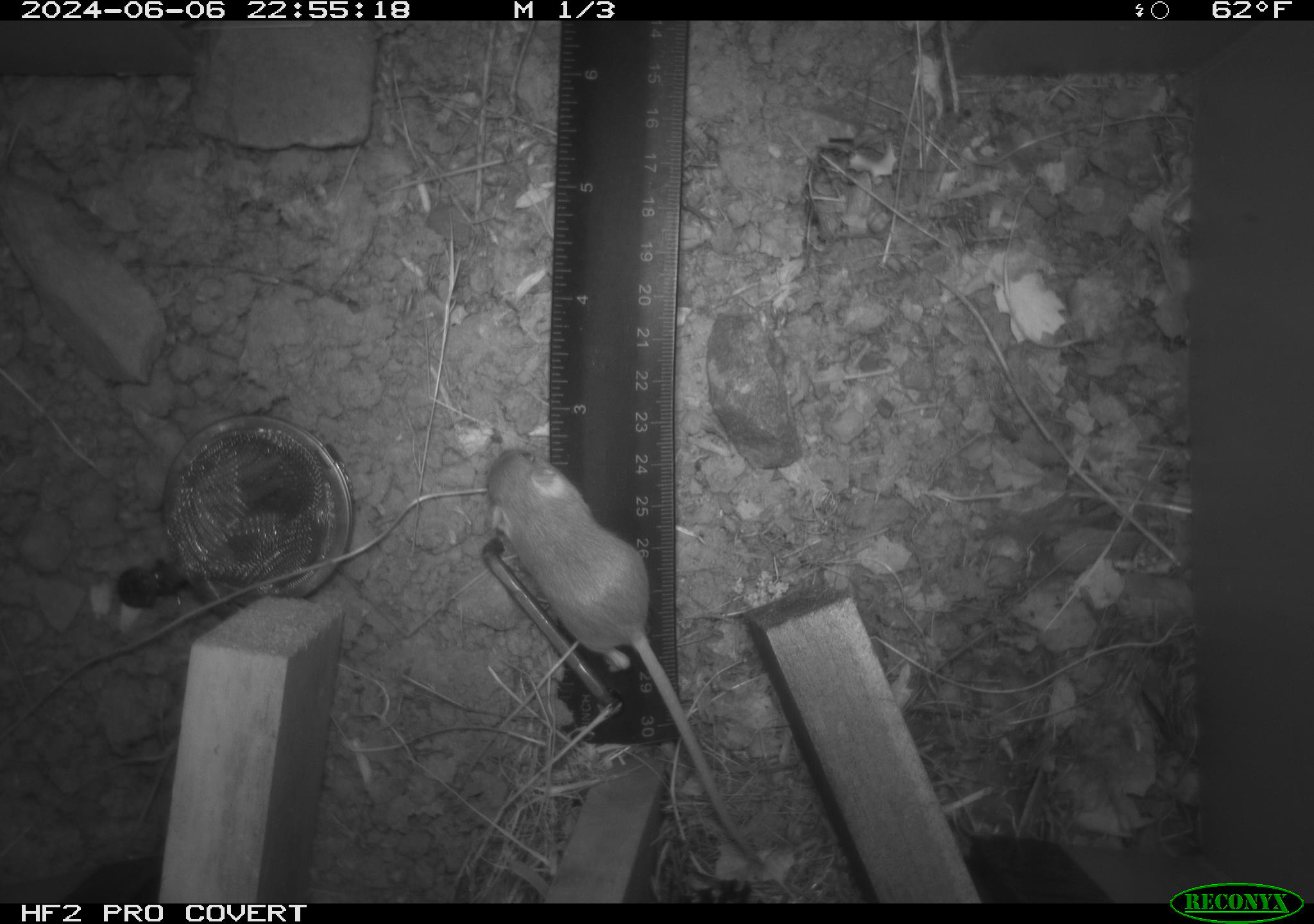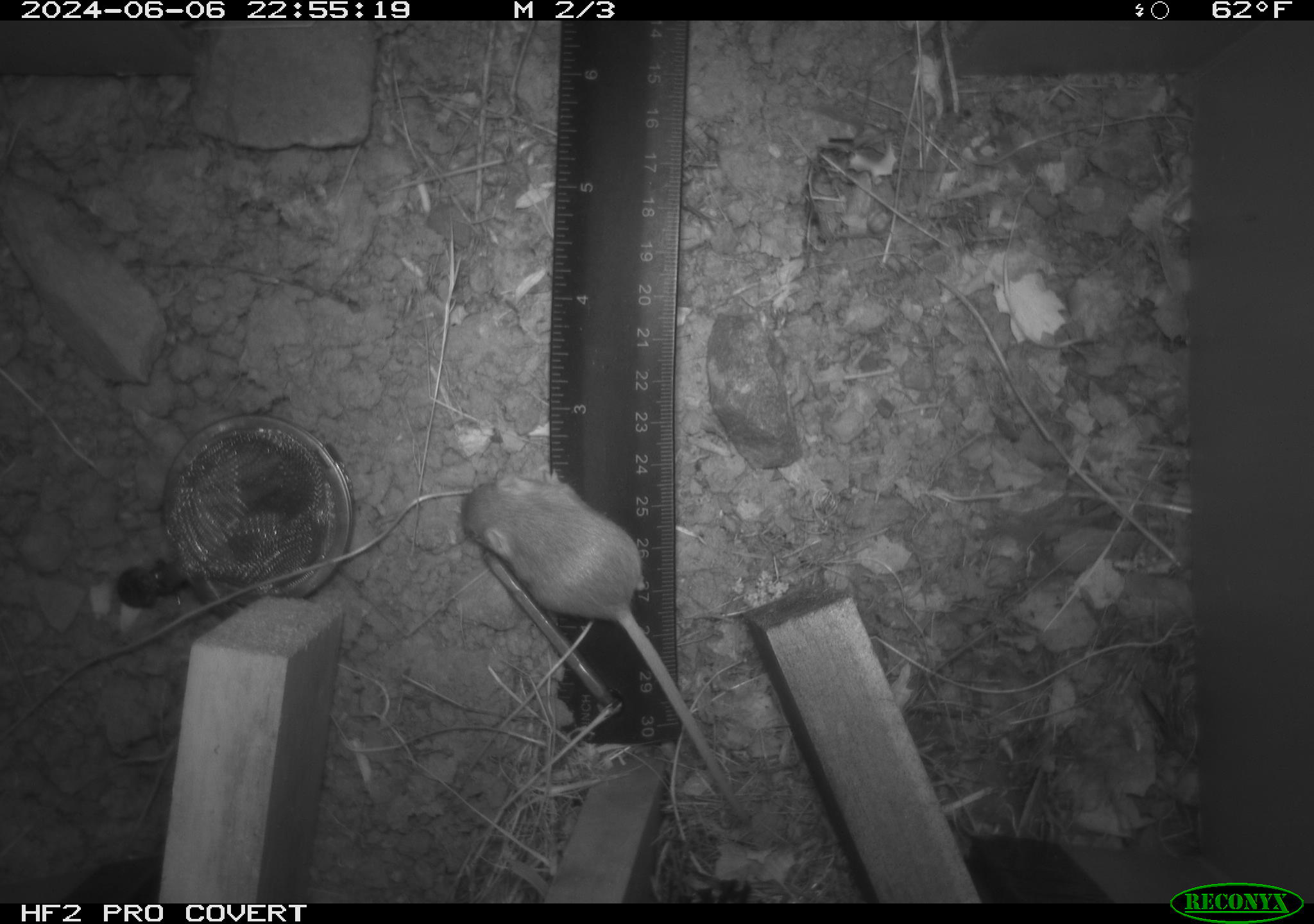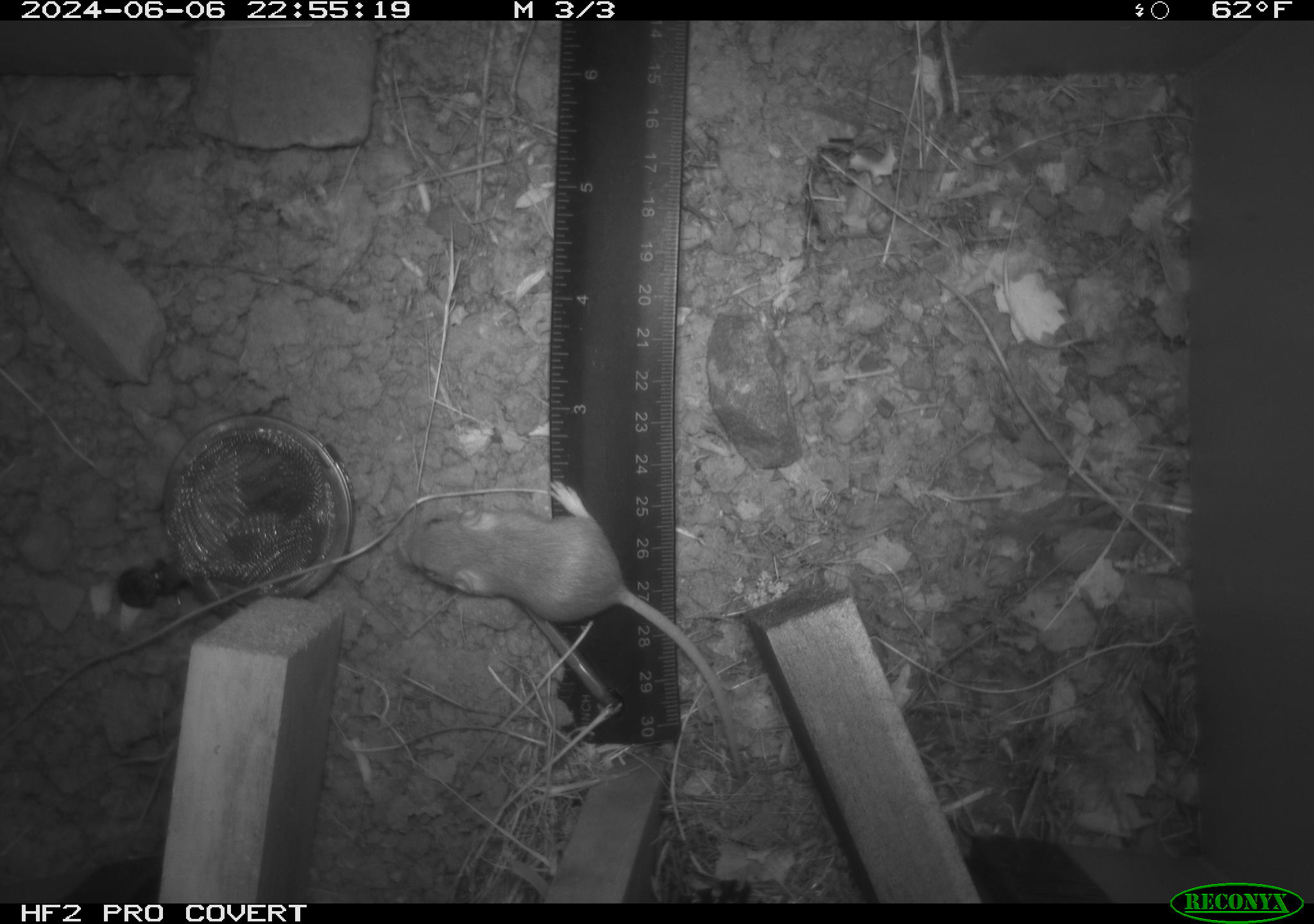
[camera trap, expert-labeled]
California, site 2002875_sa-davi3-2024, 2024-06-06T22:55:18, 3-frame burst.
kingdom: Animalia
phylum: Chordata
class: Mammalia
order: Rodentia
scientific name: Rodentia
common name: mouse species